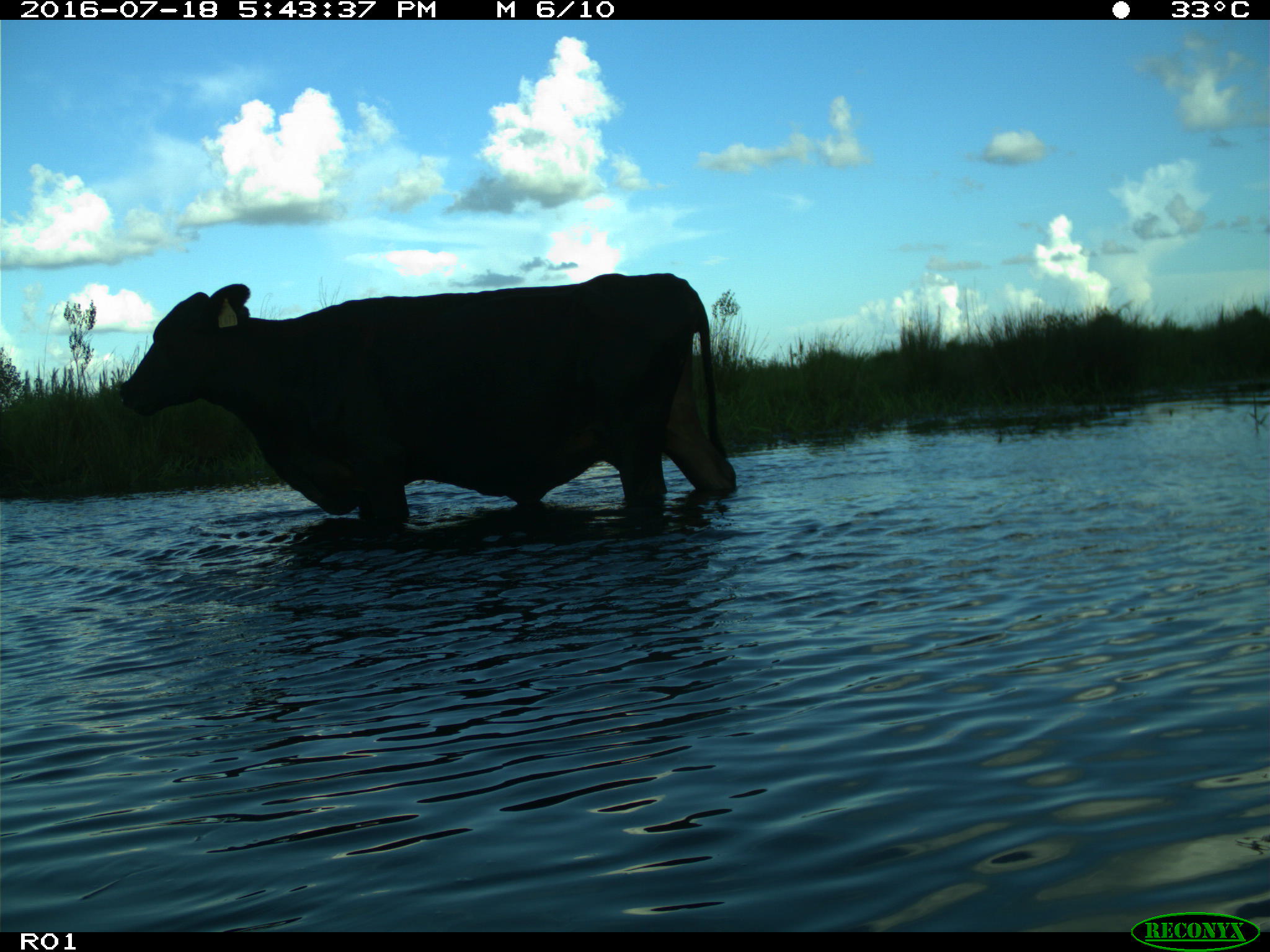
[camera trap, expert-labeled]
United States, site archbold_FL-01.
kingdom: Animalia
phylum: Chordata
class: Mammalia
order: Artiodactyla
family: Bovidae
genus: Bos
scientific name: Bos taurus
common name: domestic cow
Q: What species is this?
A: Bos taurus (domestic cow).